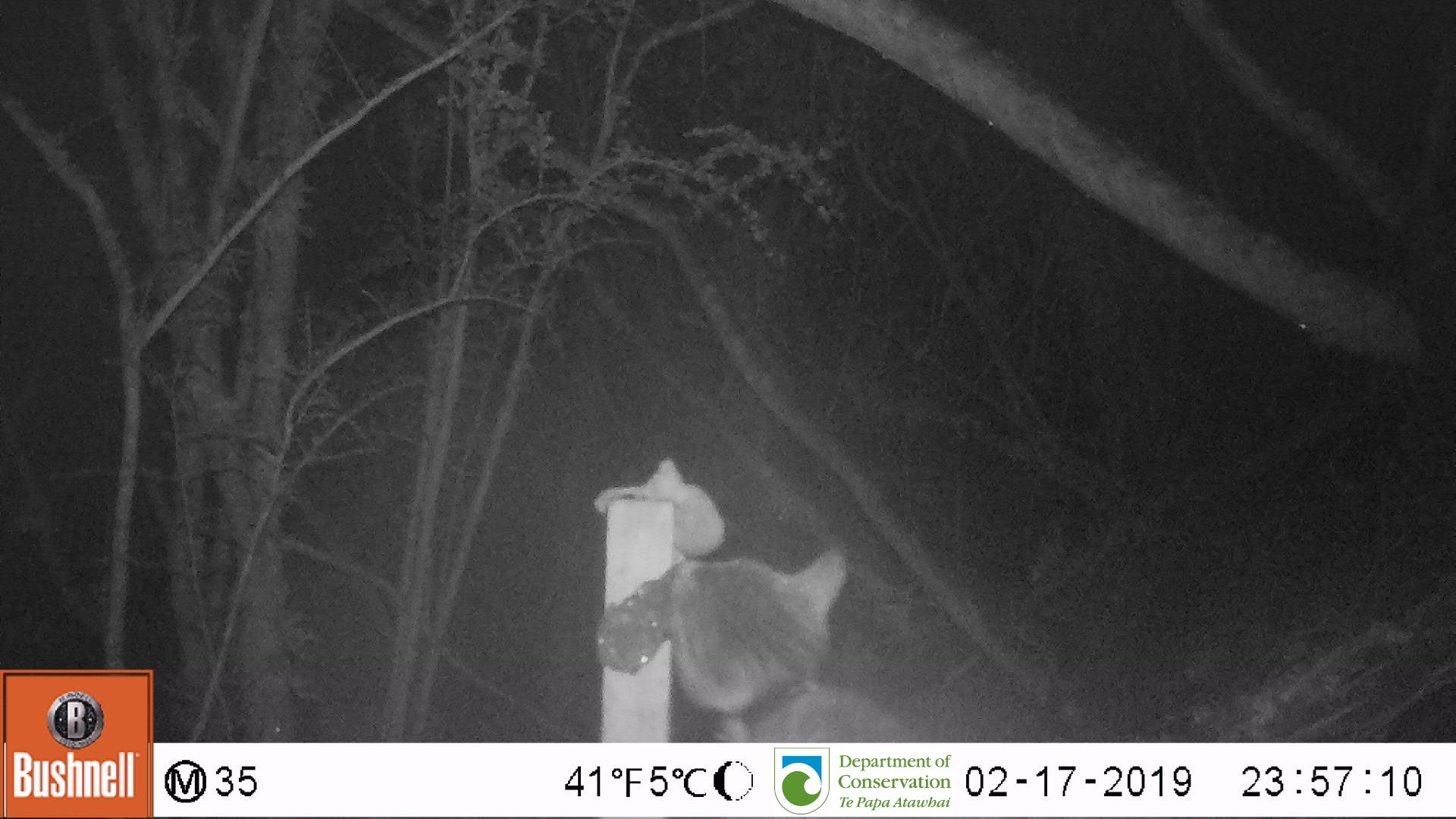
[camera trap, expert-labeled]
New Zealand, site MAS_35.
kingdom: Animalia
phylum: Chordata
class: Mammalia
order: Carnivora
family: Felidae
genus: Felis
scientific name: Felis catus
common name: domestic cat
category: cat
Cat (domestic cat) (Felis catus).